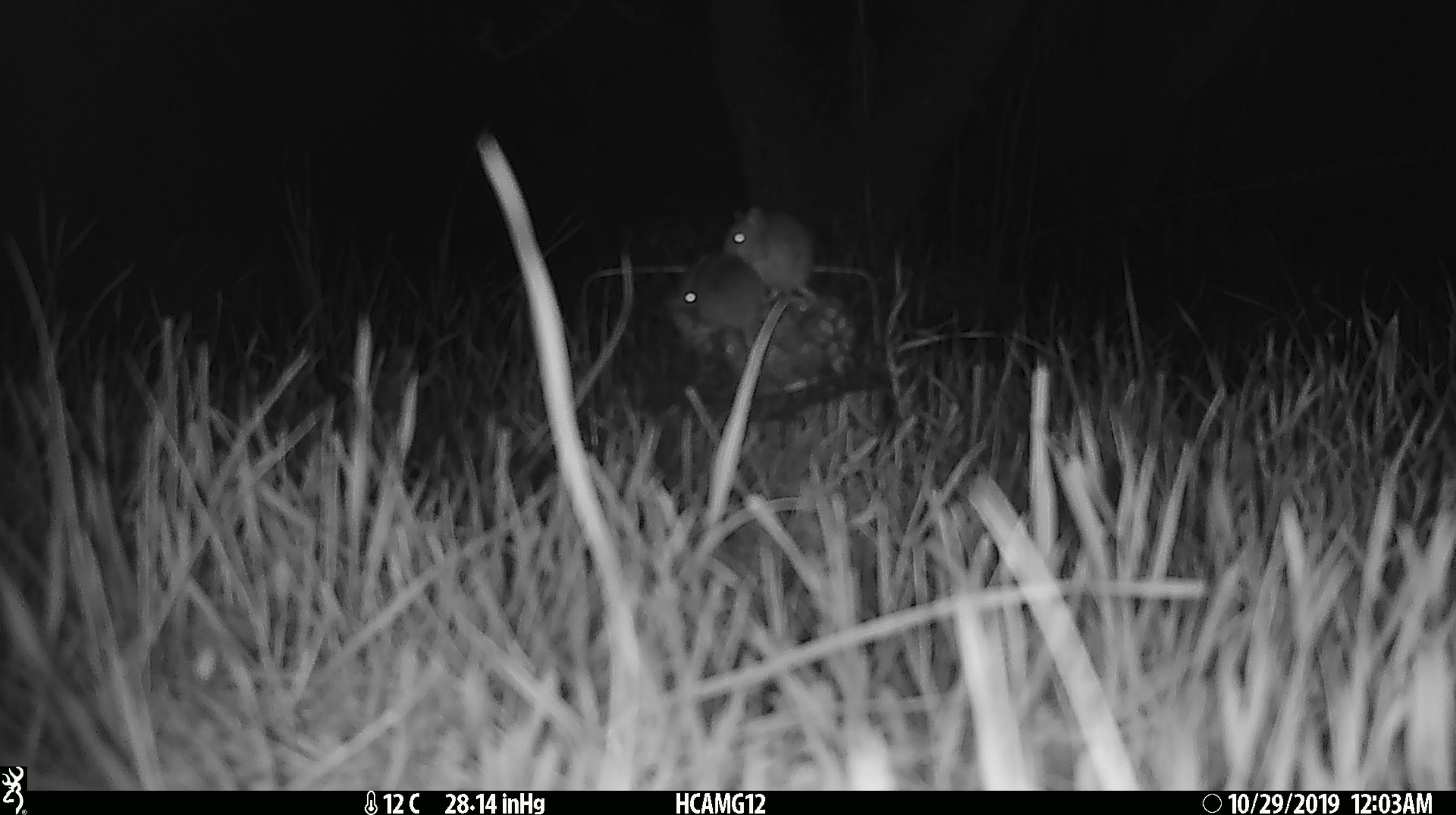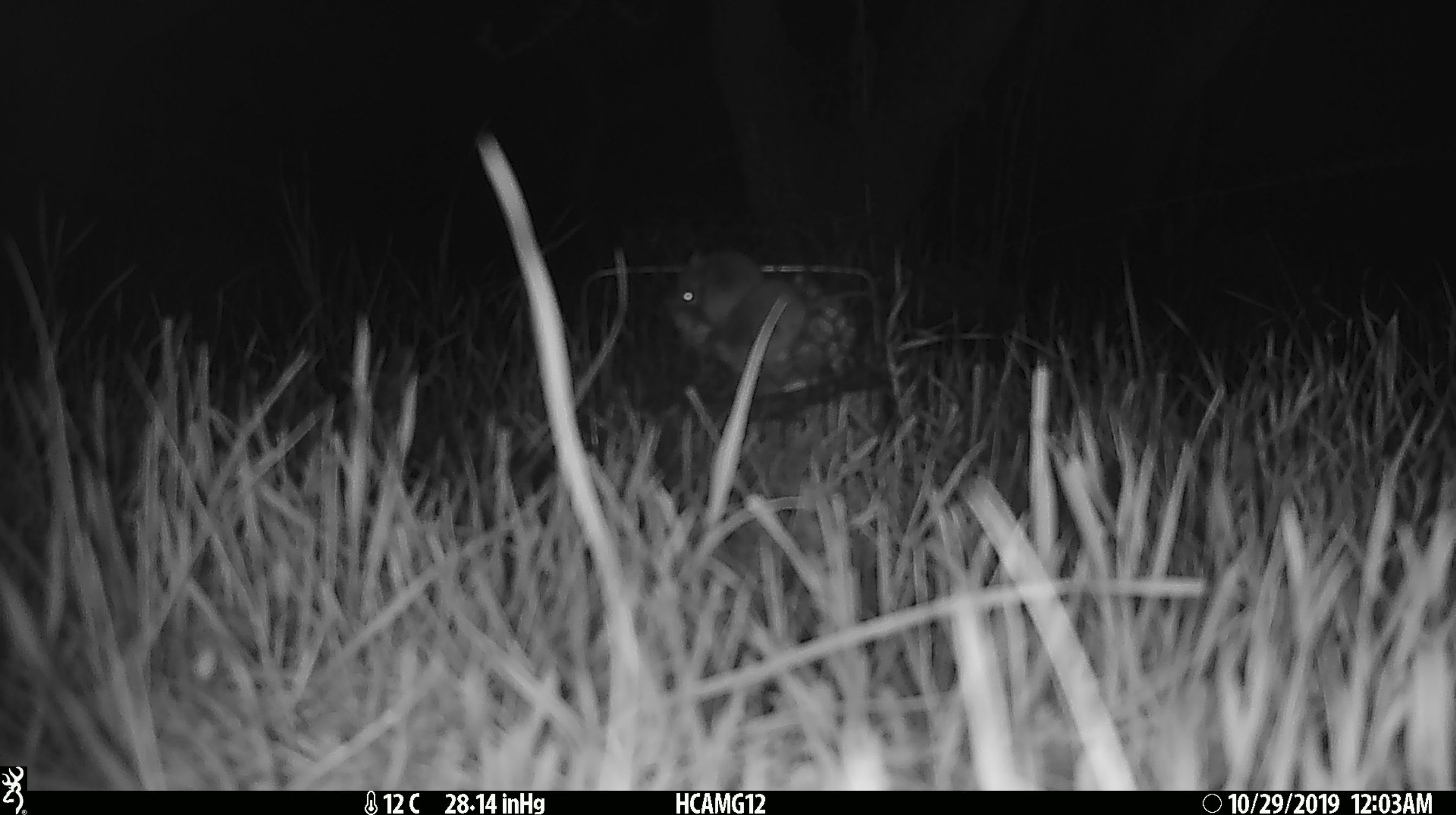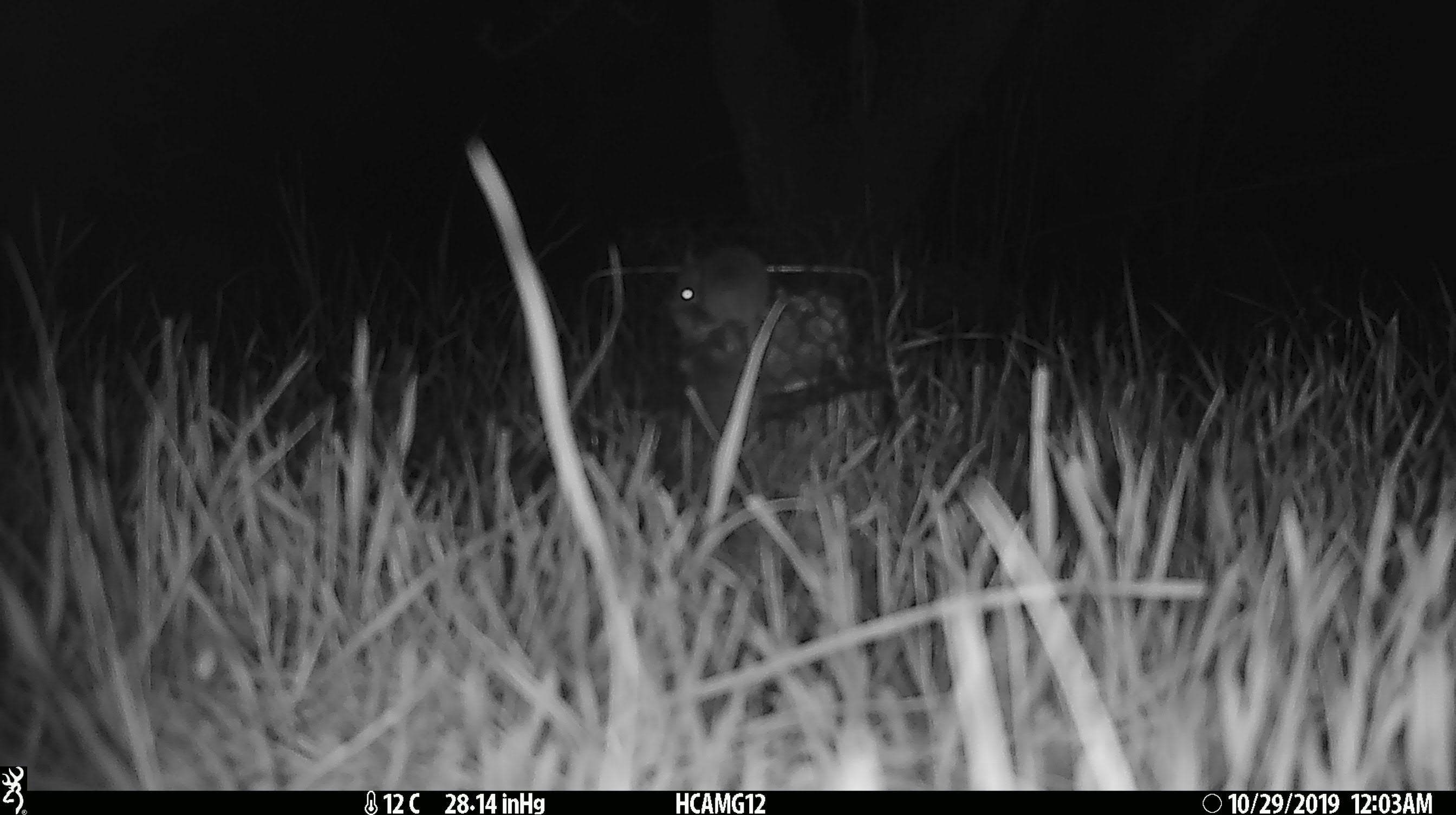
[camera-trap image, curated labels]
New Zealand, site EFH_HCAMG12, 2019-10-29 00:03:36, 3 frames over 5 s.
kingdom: Animalia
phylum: Chordata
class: Mammalia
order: Rodentia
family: Muridae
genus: Mus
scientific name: Mus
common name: mouse